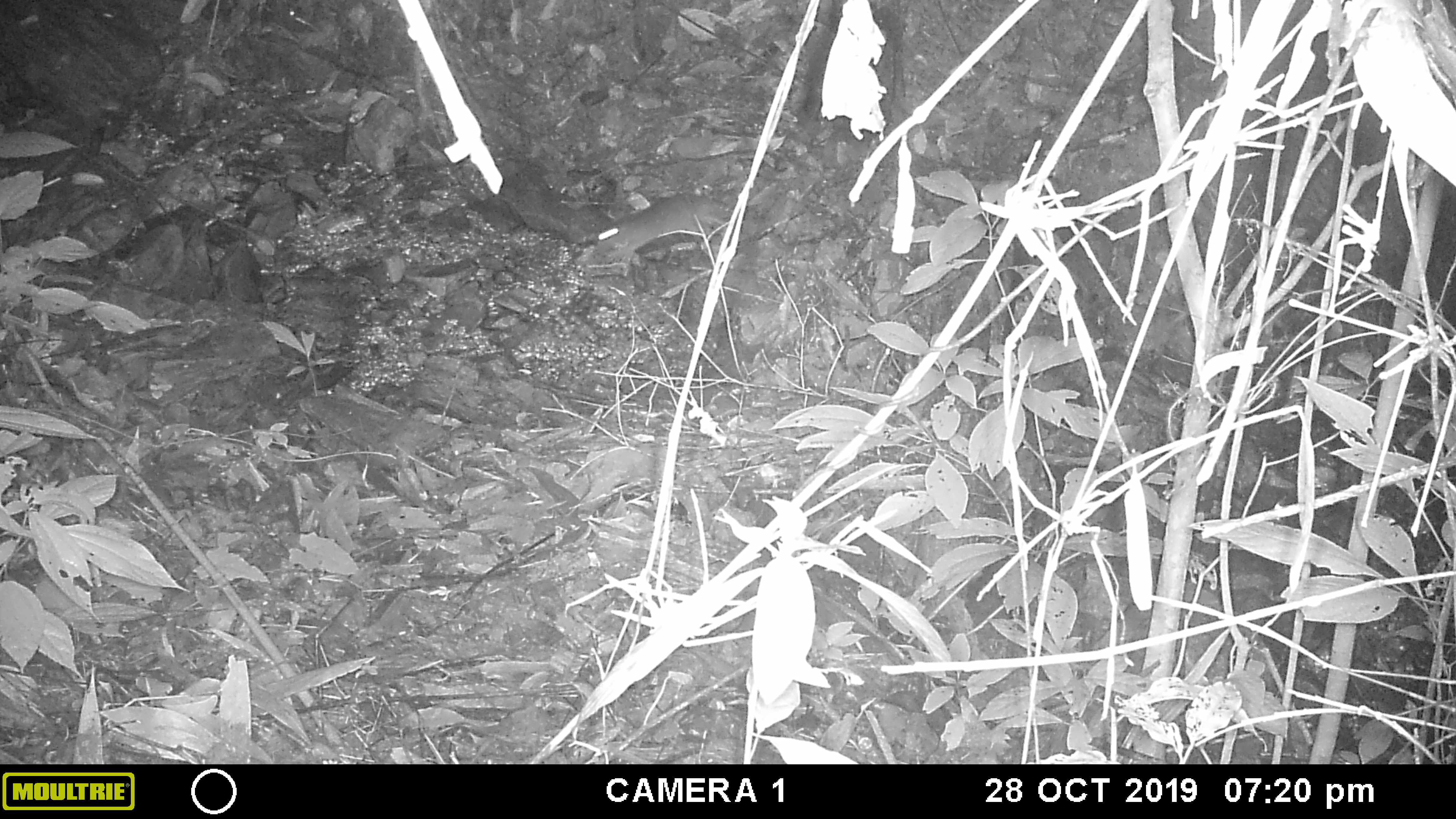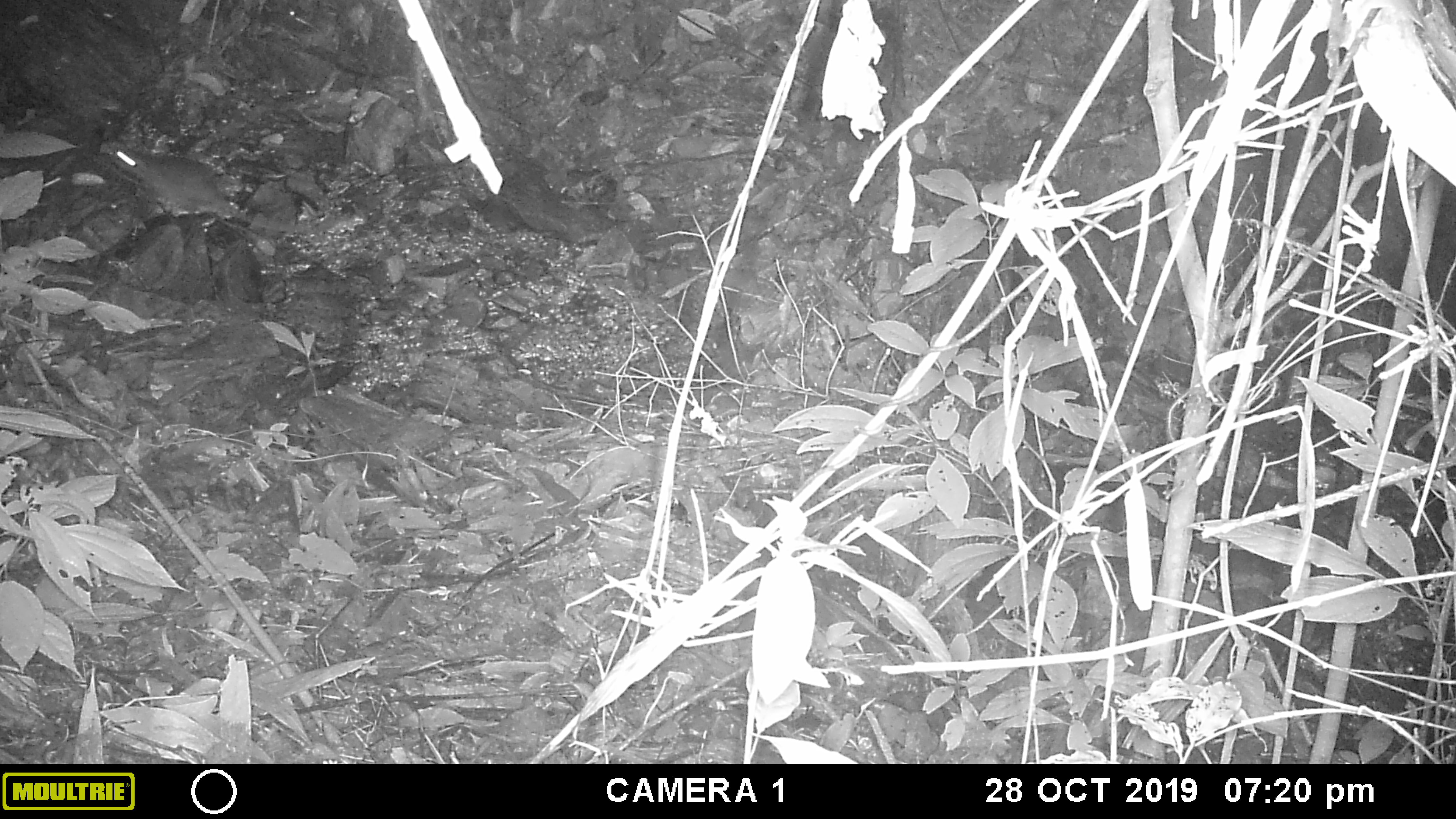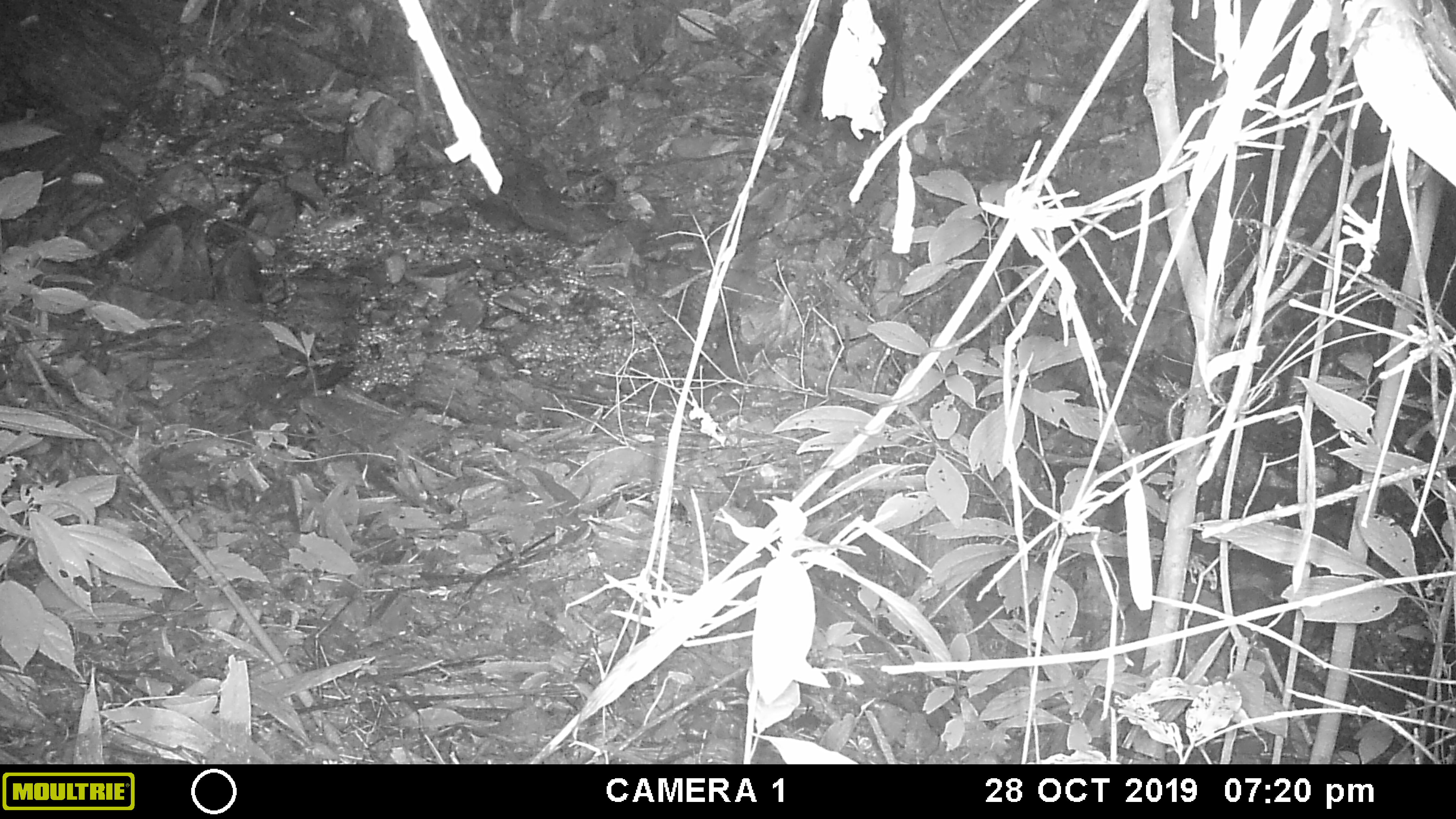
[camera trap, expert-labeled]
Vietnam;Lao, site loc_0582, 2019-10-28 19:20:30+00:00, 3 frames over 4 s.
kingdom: Animalia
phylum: Chordata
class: Mammalia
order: Rodentia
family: Muridae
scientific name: Muridae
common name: old-world mice and rats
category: unidentified murid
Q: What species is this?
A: Unidentified murid (old-world mice and rats) (Muridae).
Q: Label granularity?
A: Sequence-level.